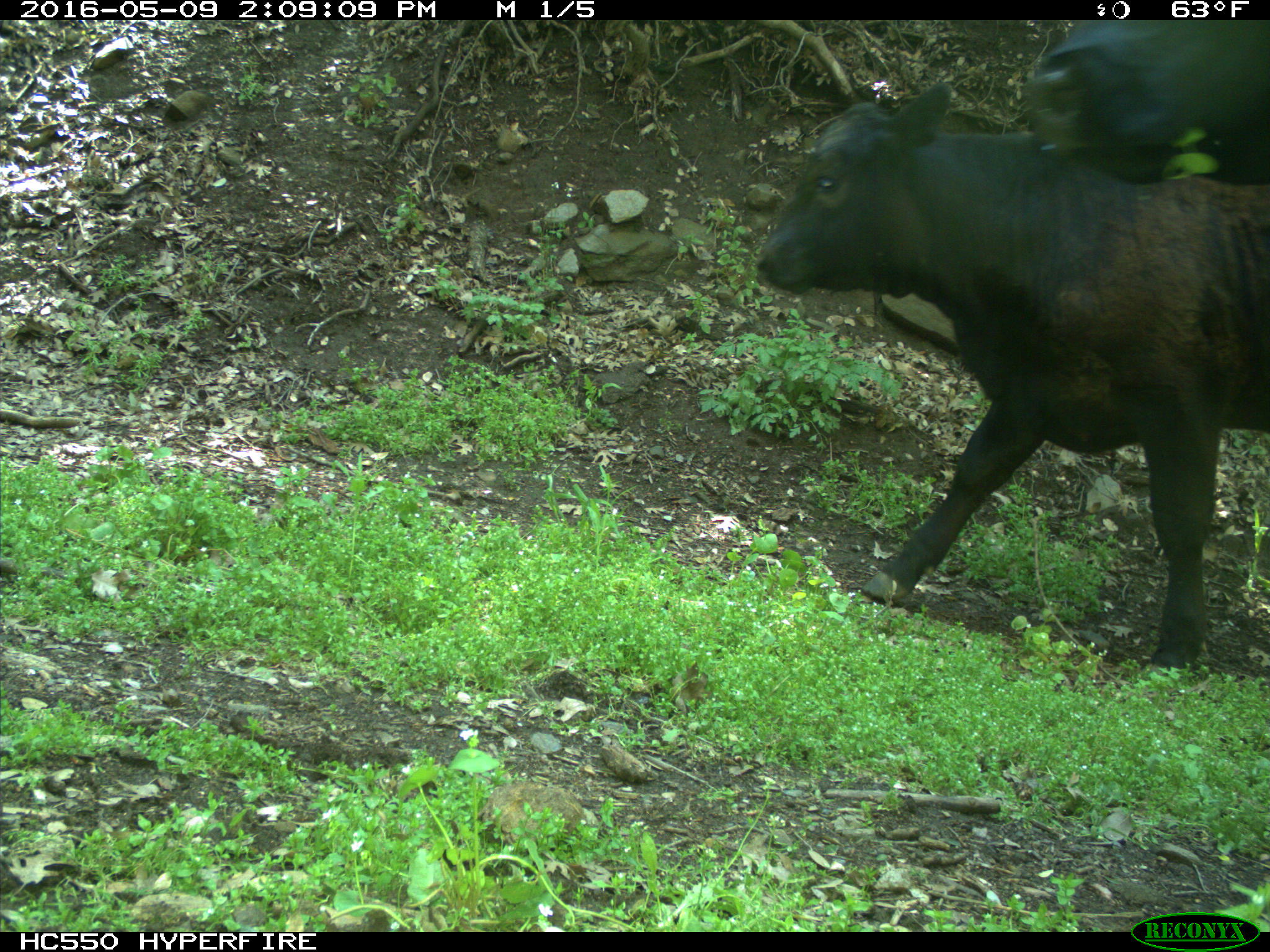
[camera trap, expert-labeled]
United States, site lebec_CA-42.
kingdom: Animalia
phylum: Chordata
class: Mammalia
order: Artiodactyla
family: Bovidae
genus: Bos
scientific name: Bos taurus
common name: domestic cow